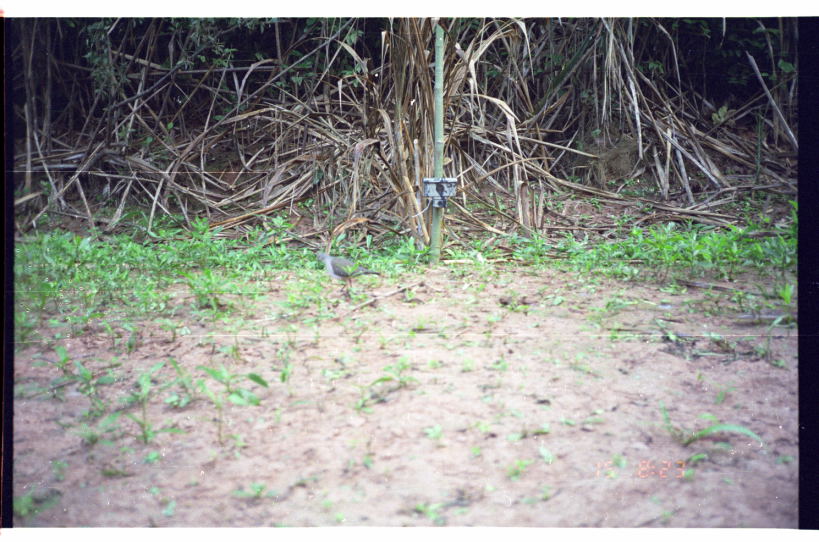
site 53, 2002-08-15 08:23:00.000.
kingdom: Animalia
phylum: Chordata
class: Aves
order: Columbiformes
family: Columbidae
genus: Leptotila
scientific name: Leptotila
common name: leptotila doves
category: leptotila sp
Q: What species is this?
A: Leptotila sp (leptotila doves) (Leptotila).